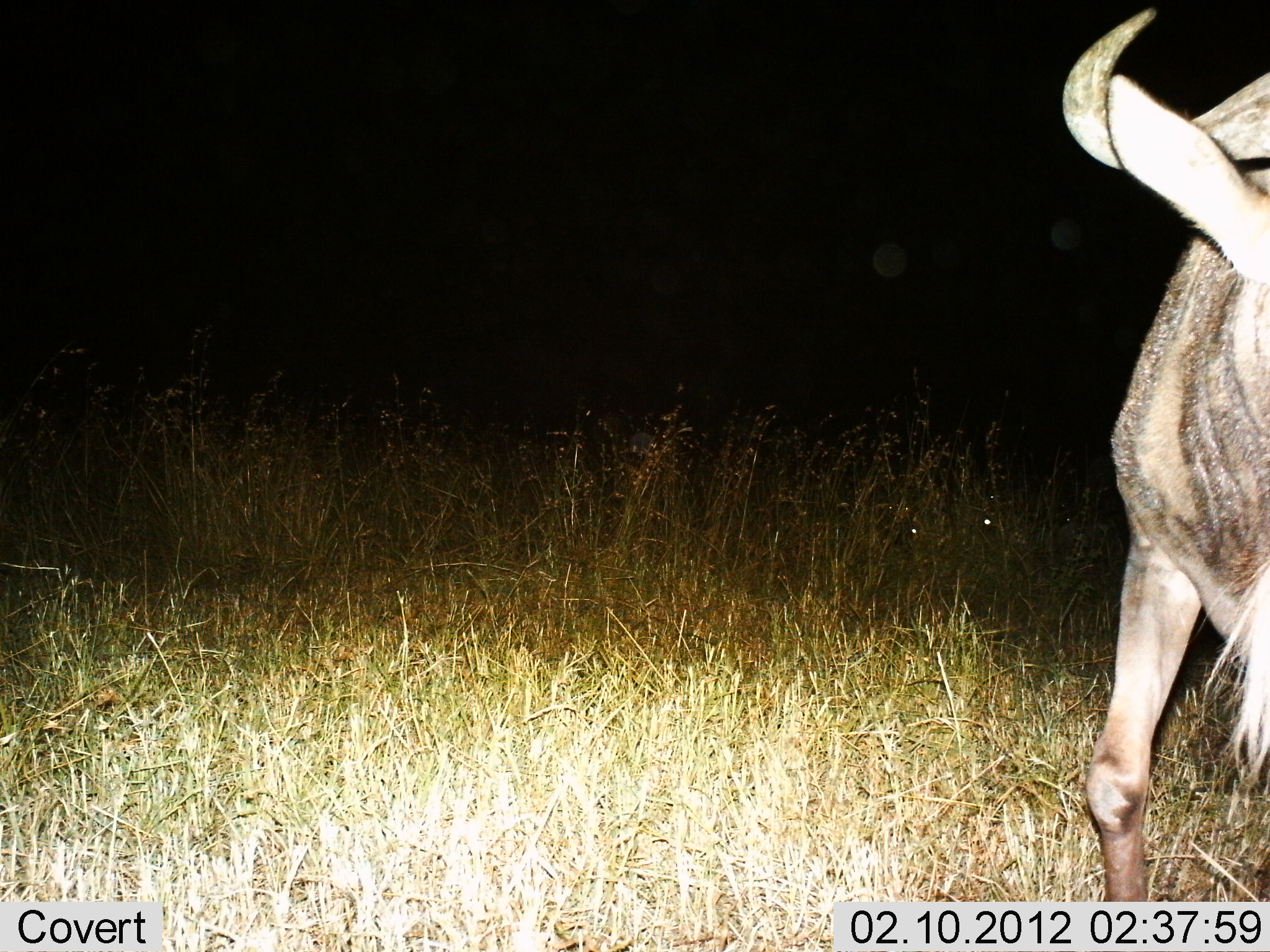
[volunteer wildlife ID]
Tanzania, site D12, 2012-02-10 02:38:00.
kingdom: Animalia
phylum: Chordata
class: Mammalia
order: Artiodactyla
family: Bovidae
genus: Connochaetes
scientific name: Connochaetes taurinus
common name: blue wildebeest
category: wildebeest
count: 1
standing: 77%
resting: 5%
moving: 23%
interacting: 0%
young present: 0%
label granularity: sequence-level